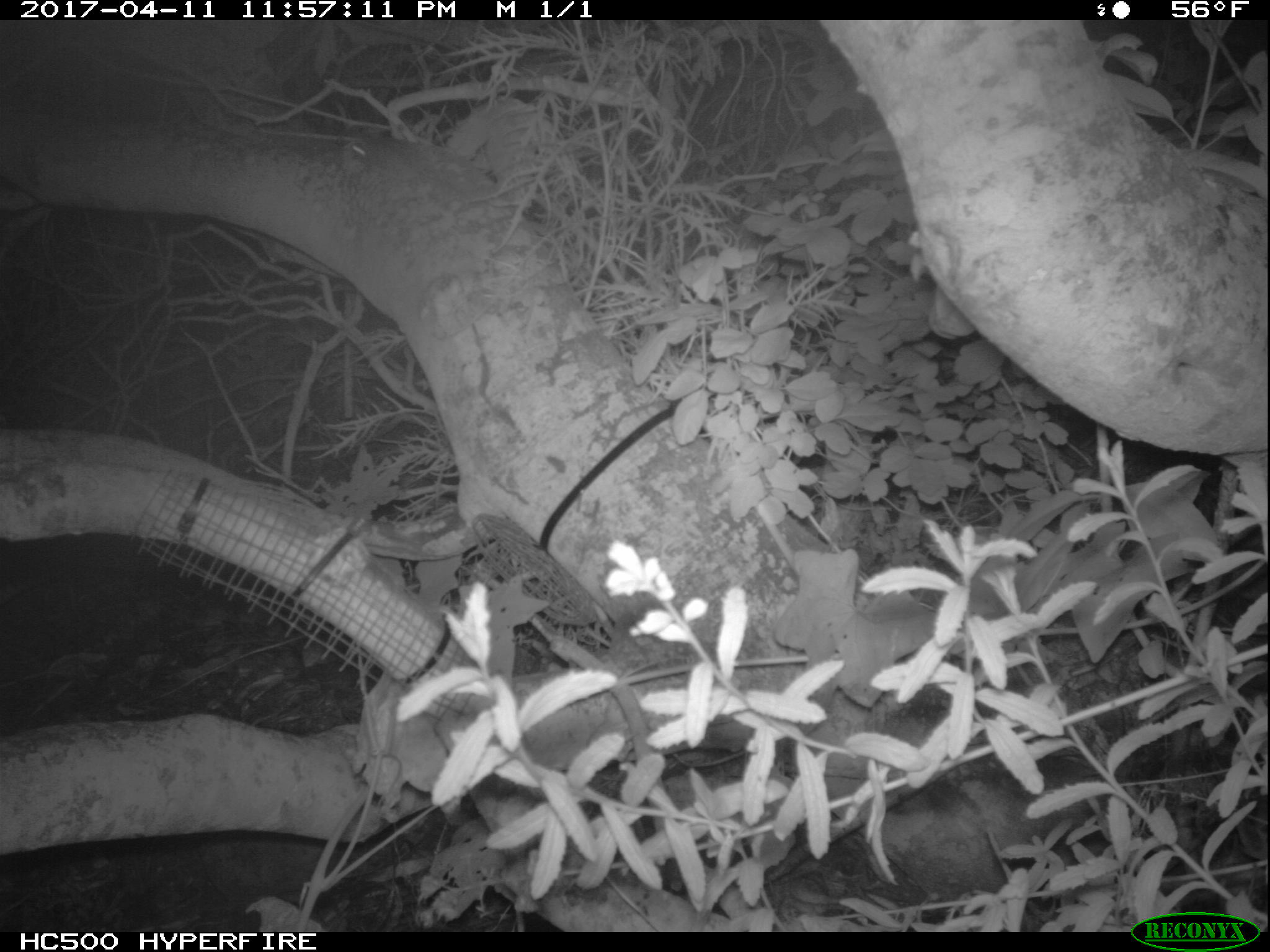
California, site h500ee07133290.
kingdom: Animalia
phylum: Chordata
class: Mammalia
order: Rodentia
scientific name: Rodentia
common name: rodent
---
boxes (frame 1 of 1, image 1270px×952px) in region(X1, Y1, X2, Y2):
rodent: region(341, 134, 368, 222)